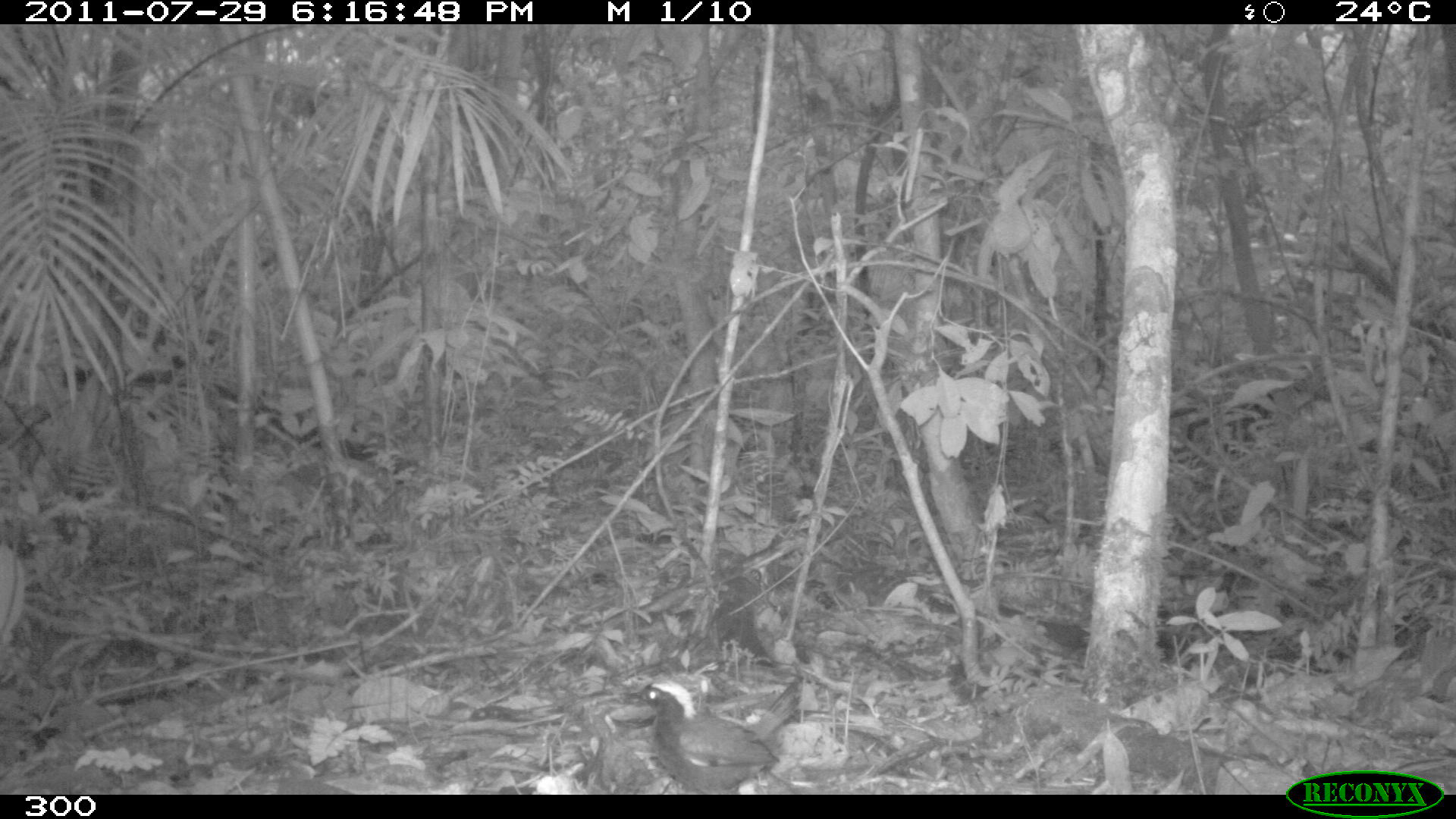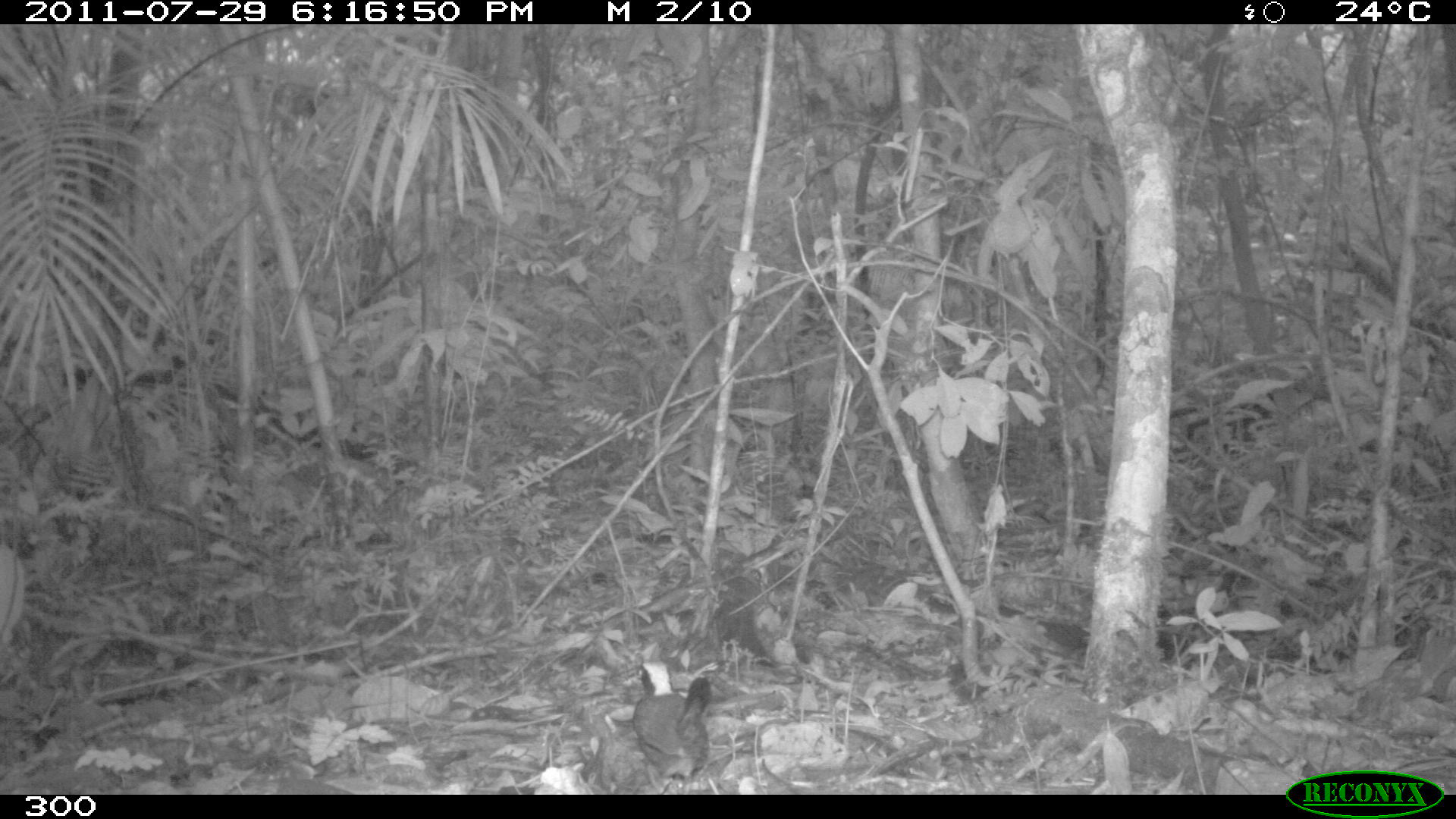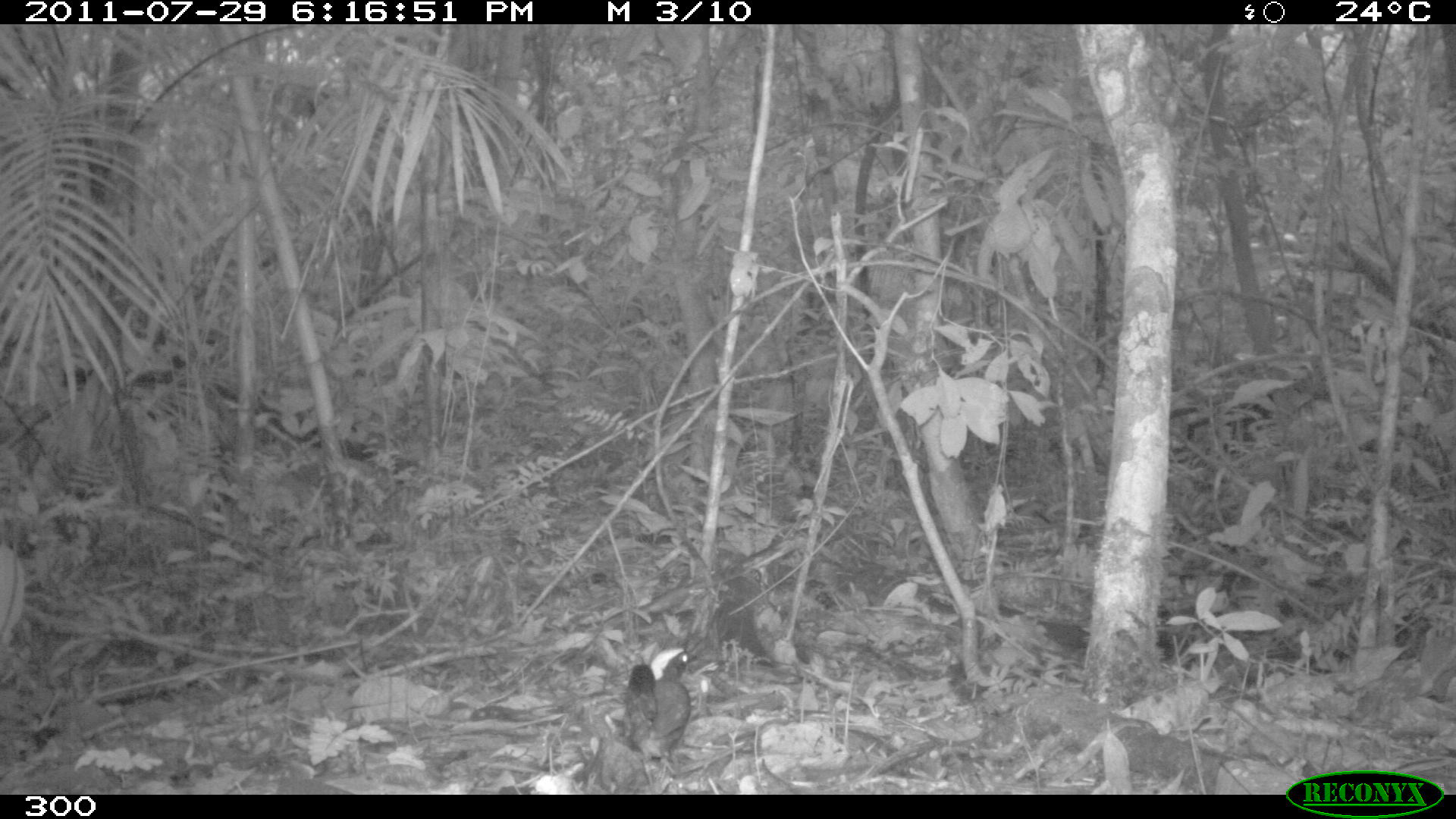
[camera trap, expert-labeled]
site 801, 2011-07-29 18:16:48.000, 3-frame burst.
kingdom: Animalia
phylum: Chordata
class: Aves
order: Passeriformes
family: Formicariidae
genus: Formicarius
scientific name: Formicarius analis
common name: black-faced antthrush